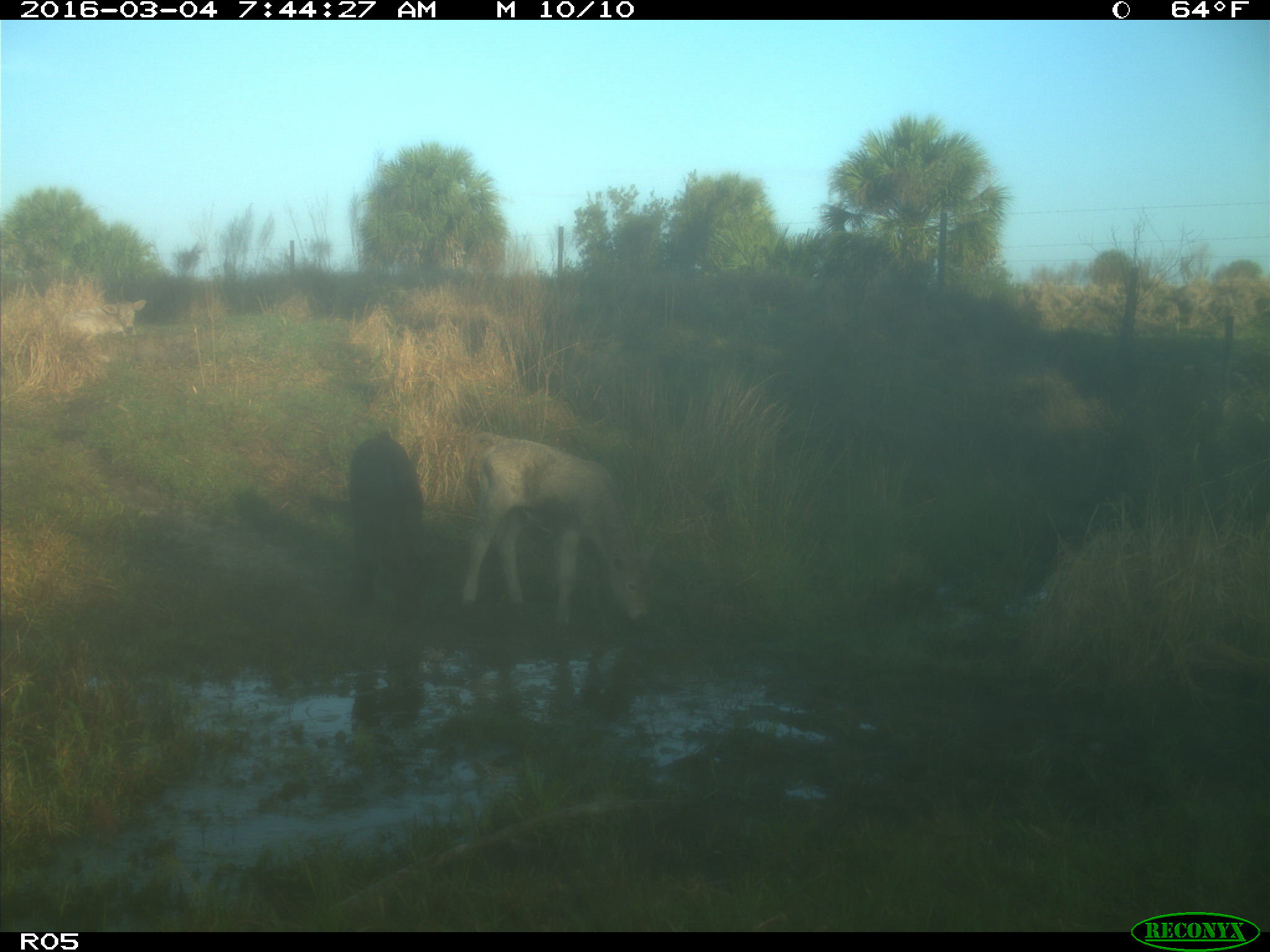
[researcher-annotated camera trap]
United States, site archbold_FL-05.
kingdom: Animalia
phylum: Chordata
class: Mammalia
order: Artiodactyla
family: Bovidae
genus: Bos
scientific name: Bos taurus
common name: domestic cow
Bos taurus (domestic cow).